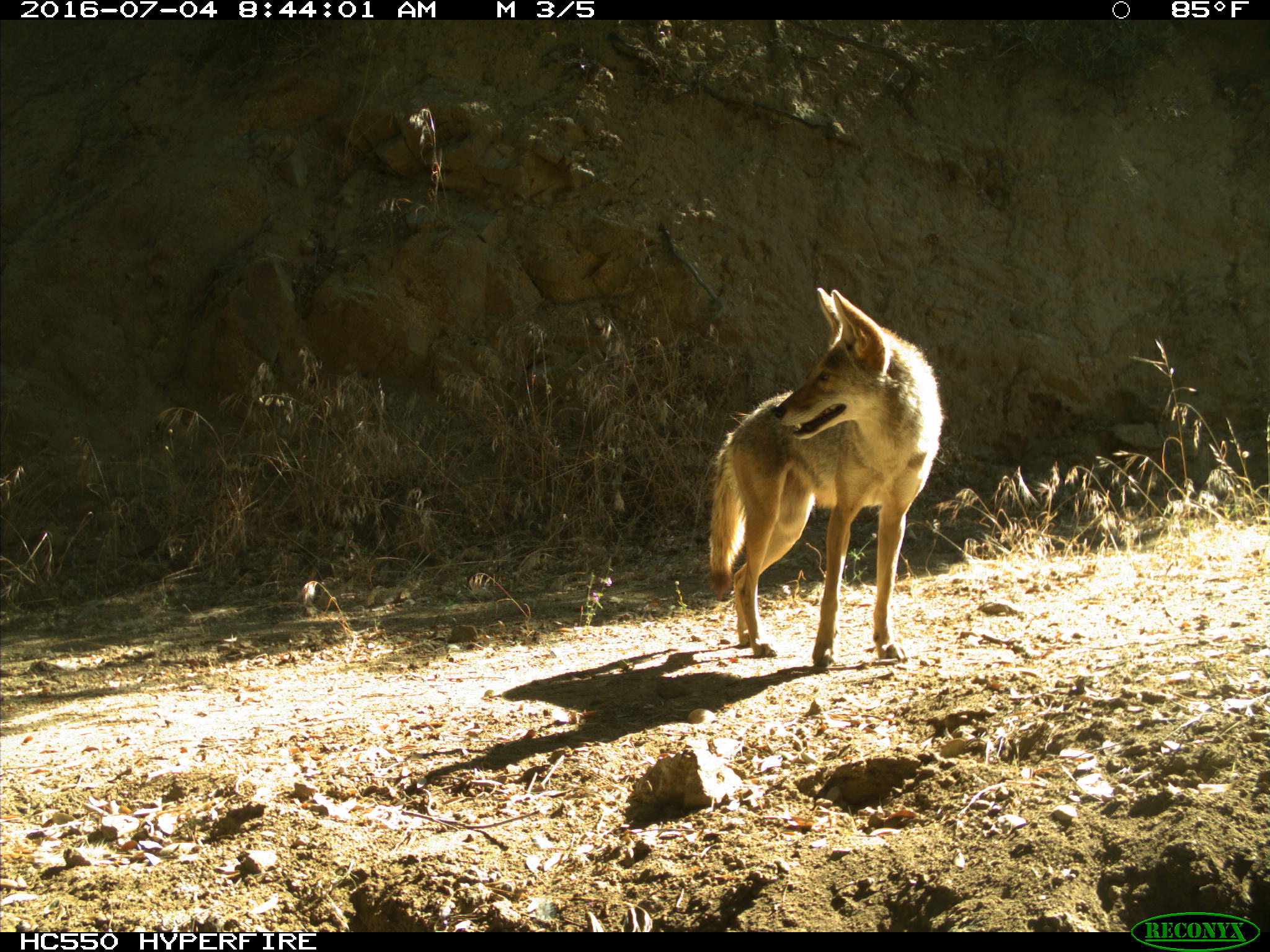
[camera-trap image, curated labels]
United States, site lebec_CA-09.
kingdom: Animalia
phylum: Chordata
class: Mammalia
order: Carnivora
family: Canidae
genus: Canis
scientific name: Canis latrans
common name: coyote